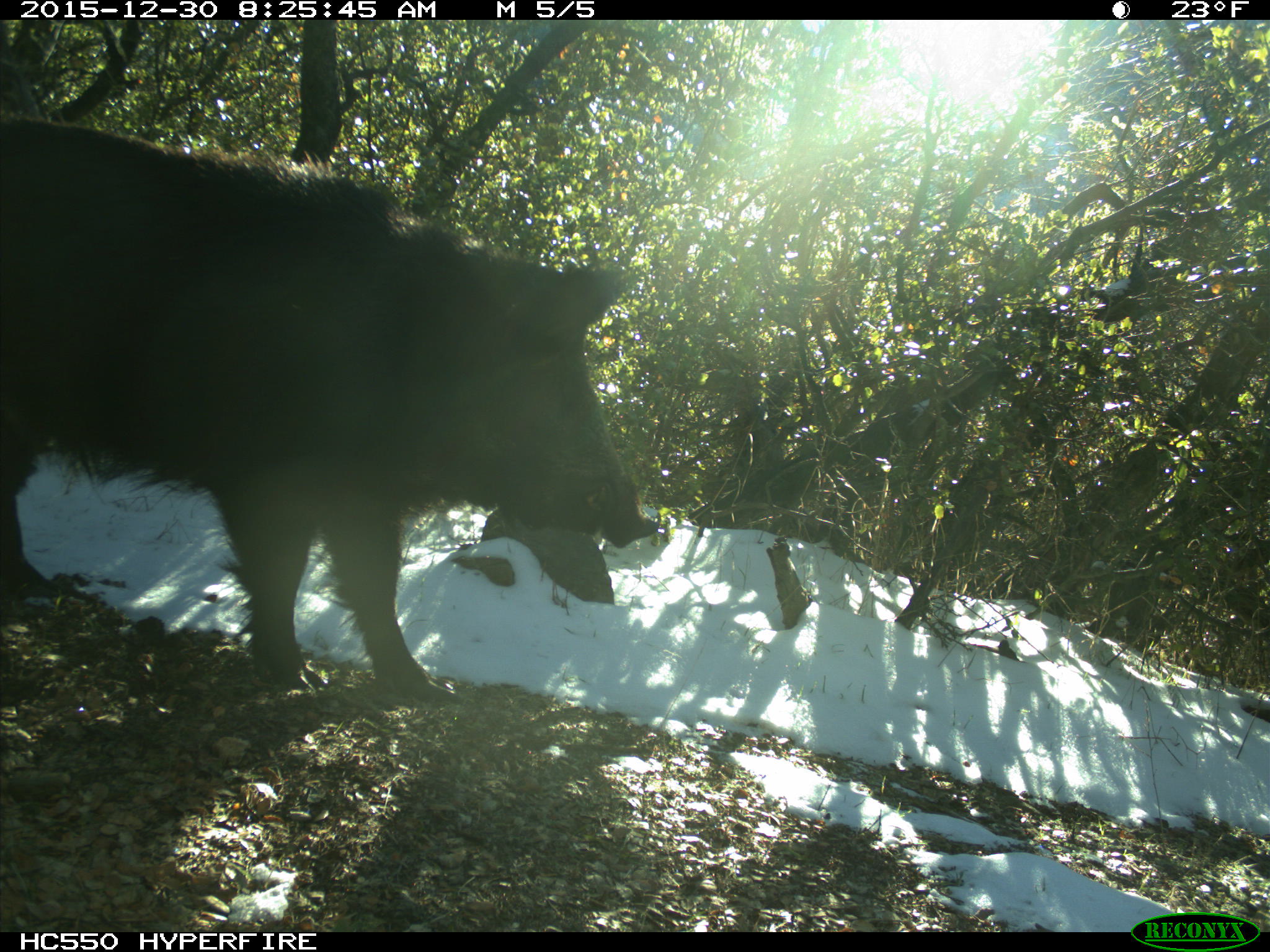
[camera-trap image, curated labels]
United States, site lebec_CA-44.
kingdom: Animalia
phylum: Chordata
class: Mammalia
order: Artiodactyla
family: Suidae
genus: Sus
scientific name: Sus scrofa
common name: wild boar